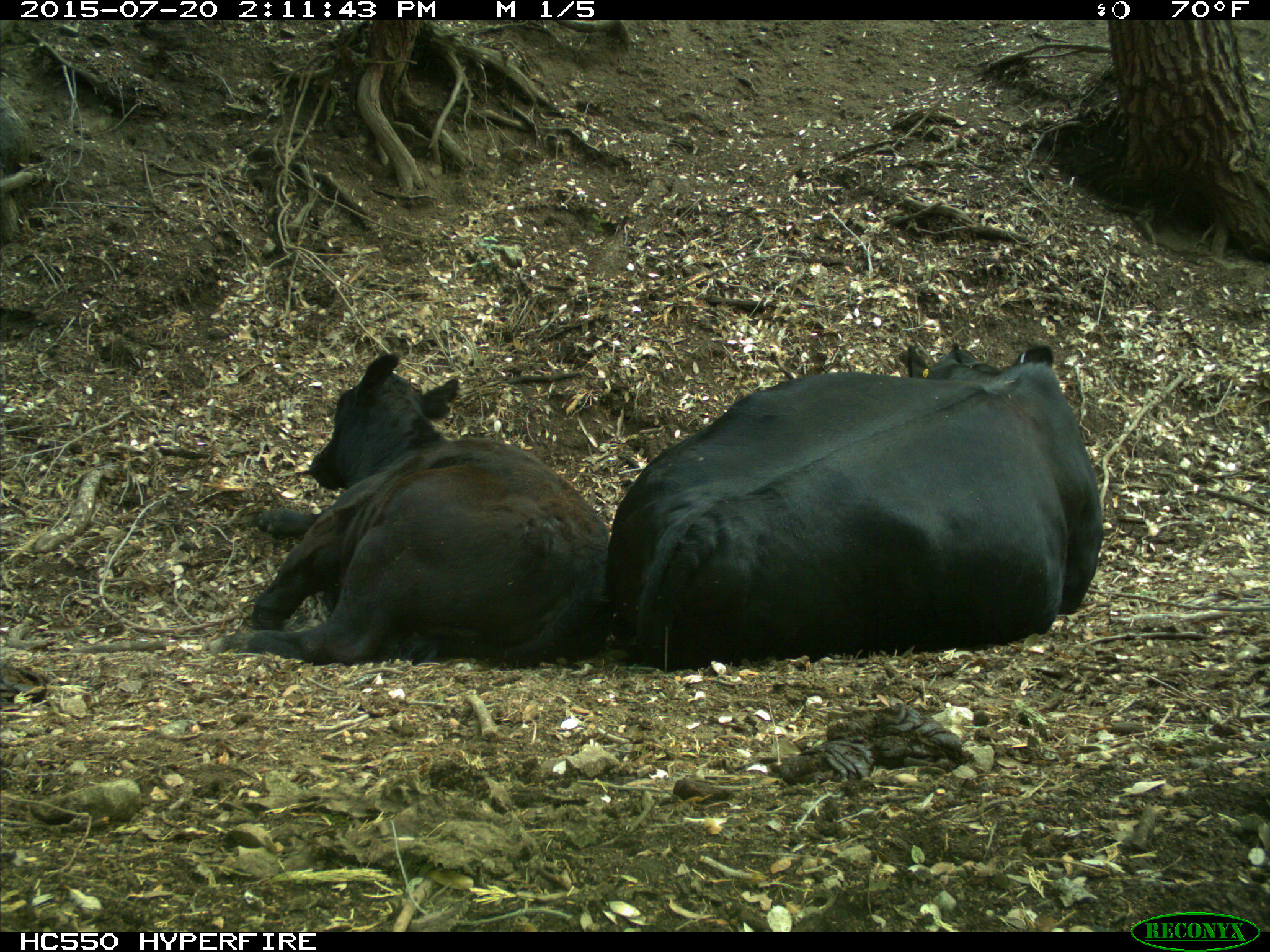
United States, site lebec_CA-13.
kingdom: Animalia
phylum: Chordata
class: Mammalia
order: Artiodactyla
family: Bovidae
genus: Bos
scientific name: Bos taurus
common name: domestic cow